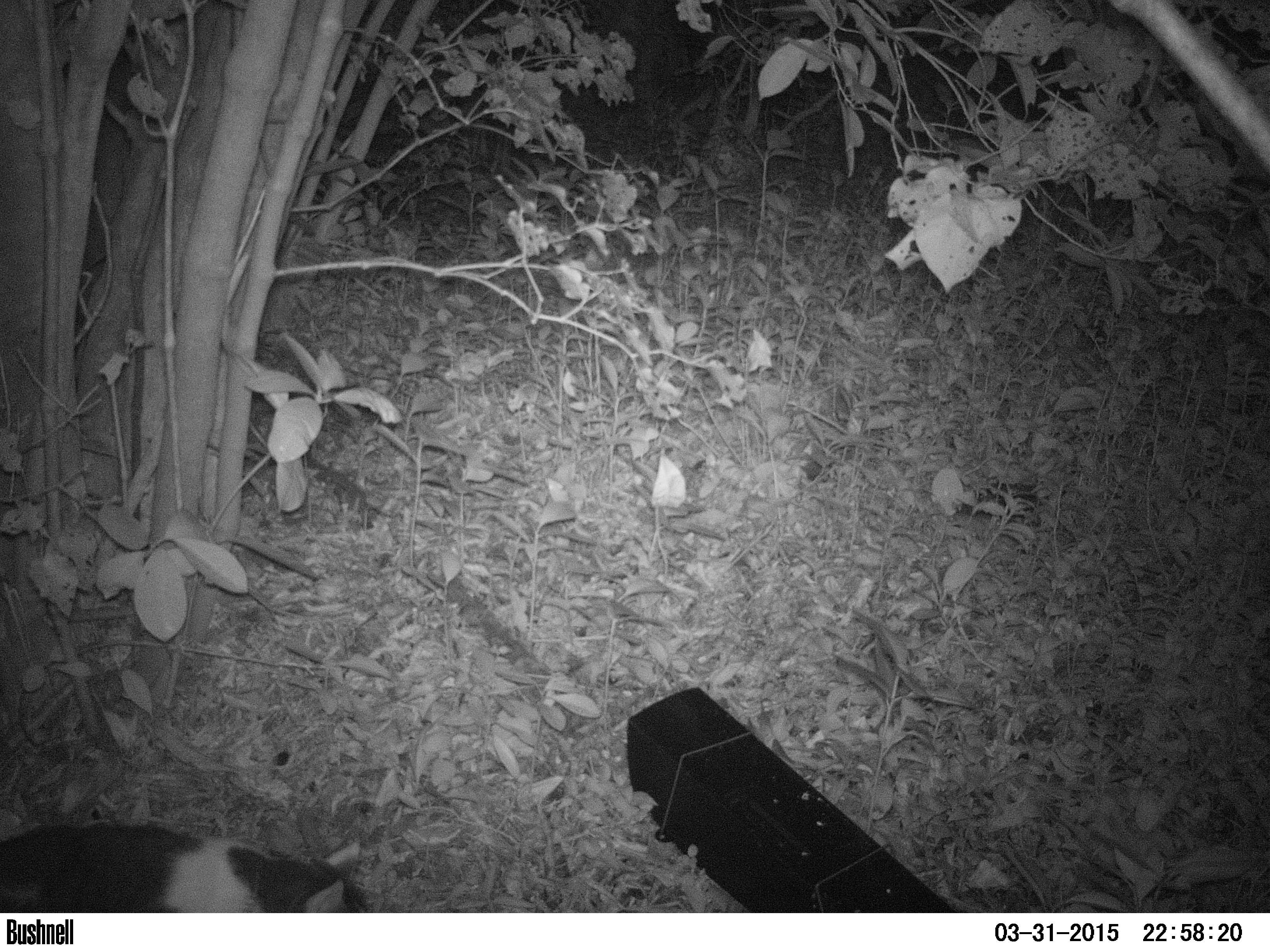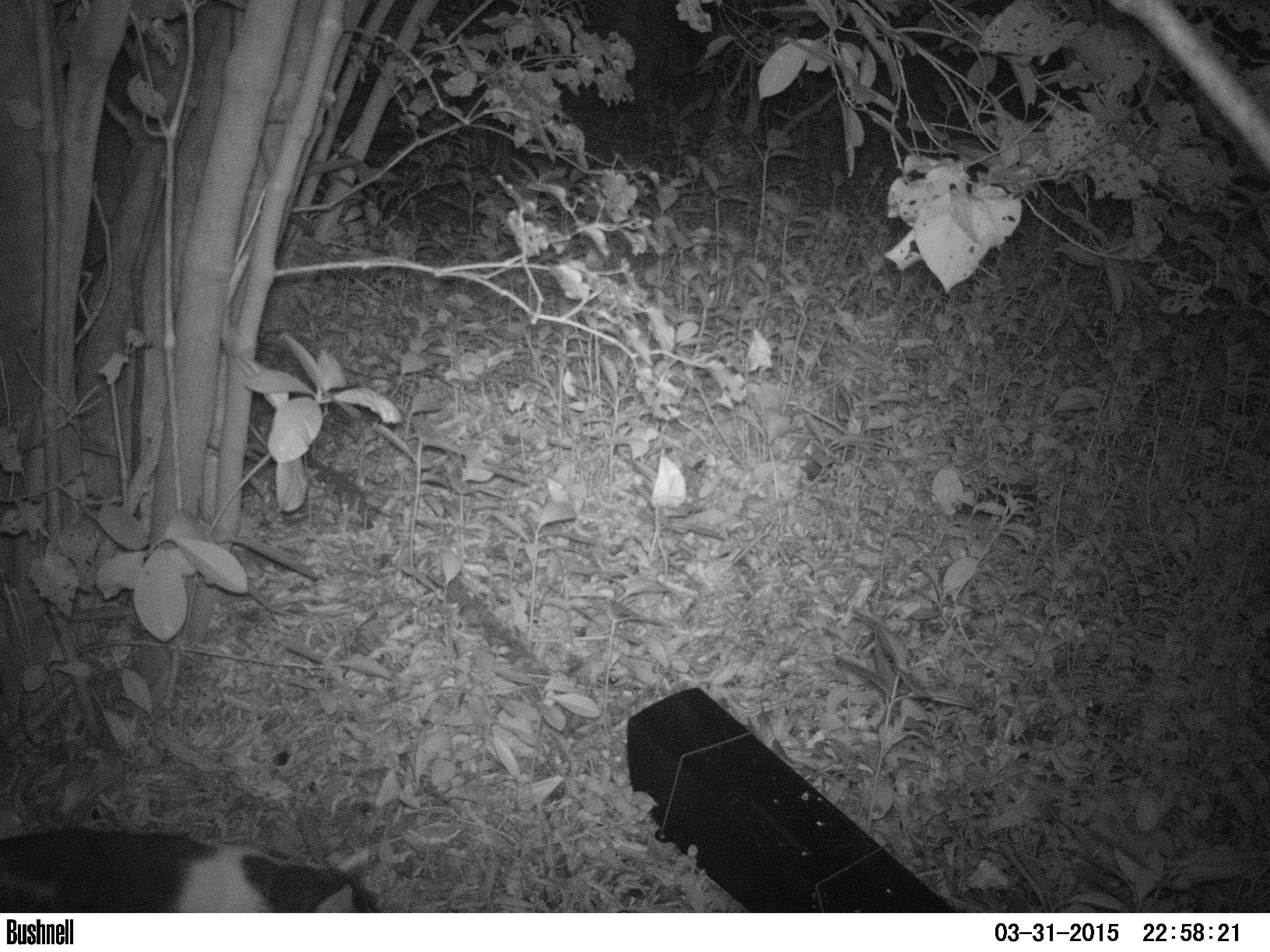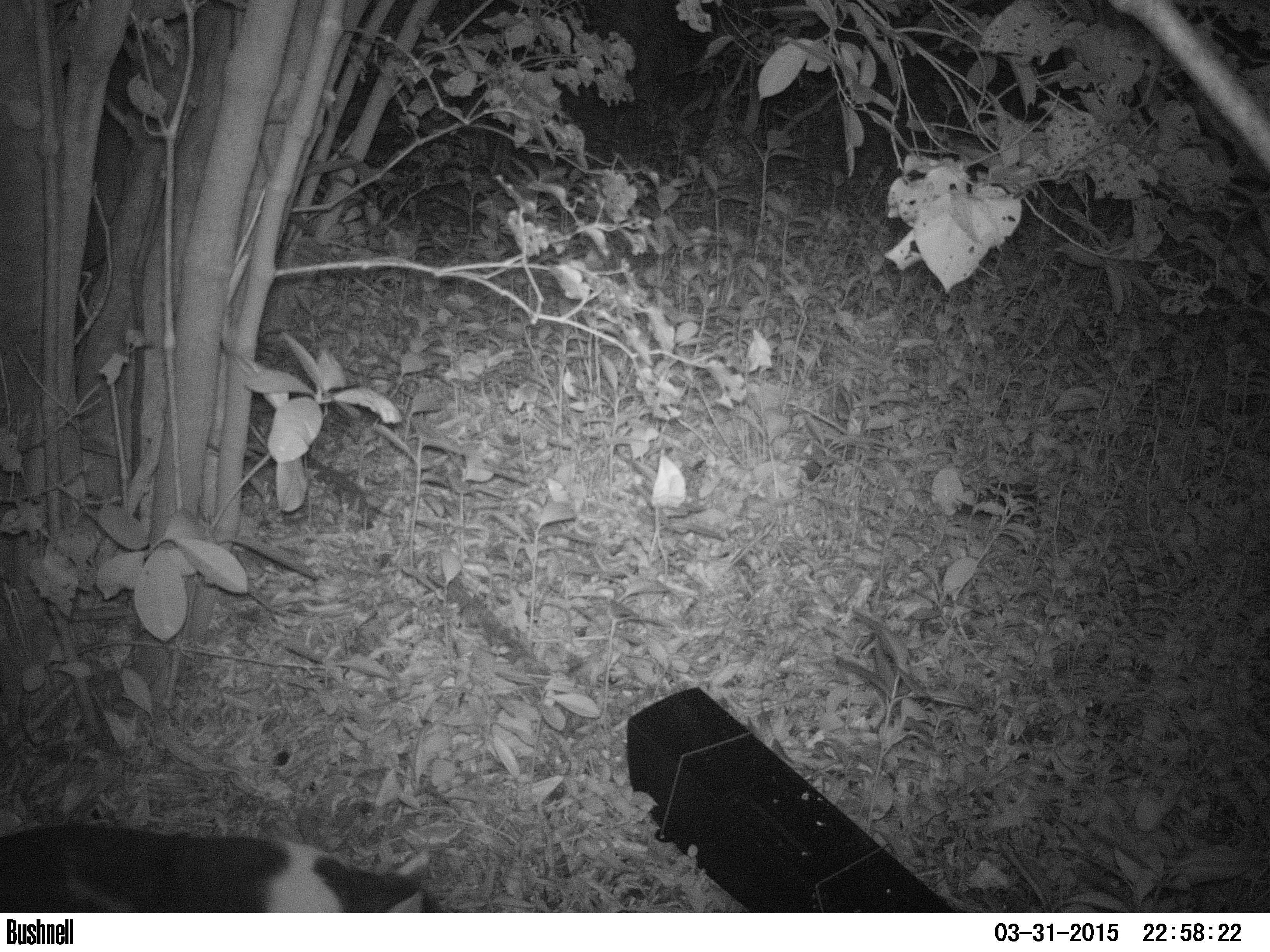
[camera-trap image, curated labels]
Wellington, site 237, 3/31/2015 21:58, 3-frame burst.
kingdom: Animalia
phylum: Chordata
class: Mammalia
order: Carnivora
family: Felidae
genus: Felis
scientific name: Felis catus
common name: cat